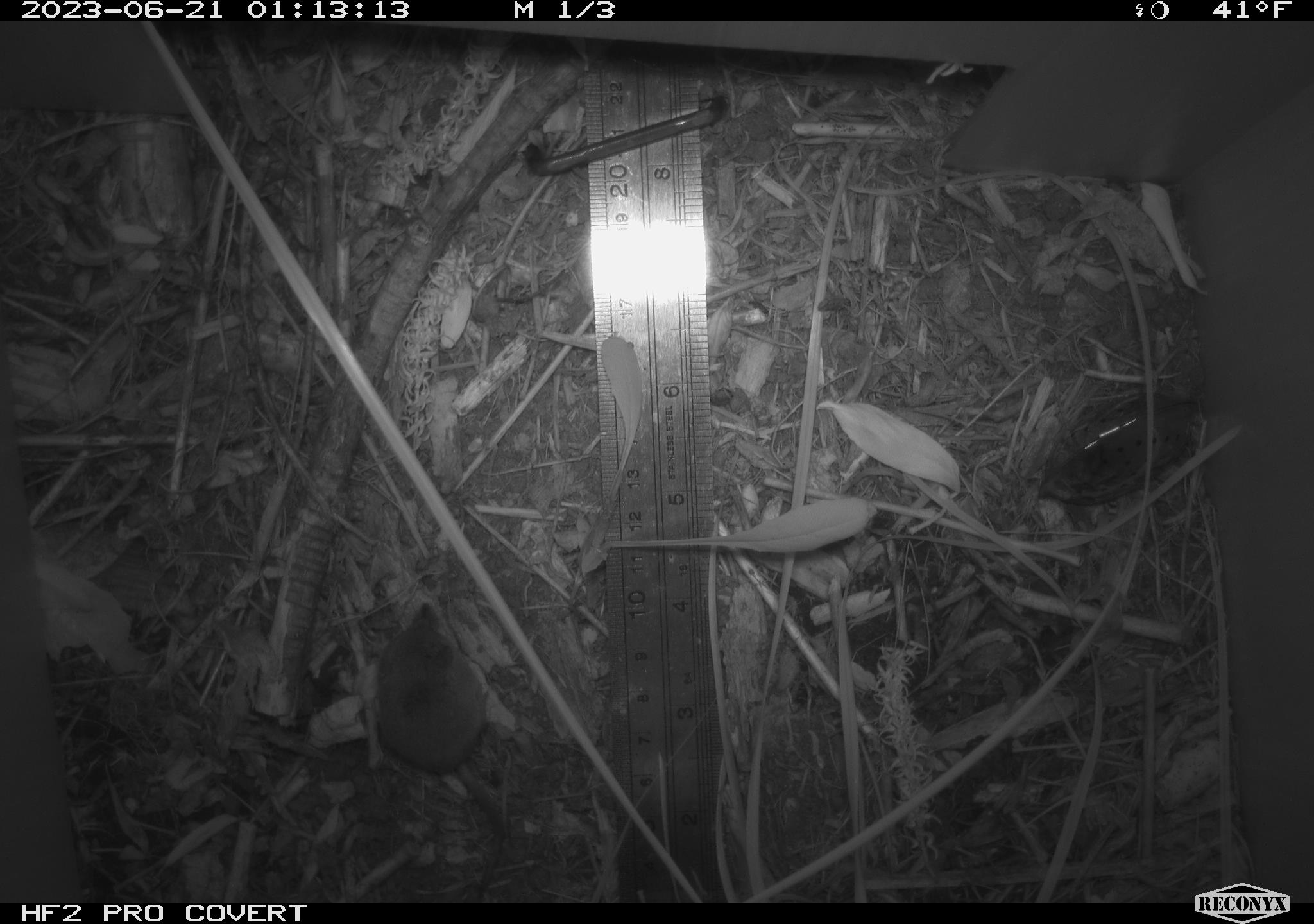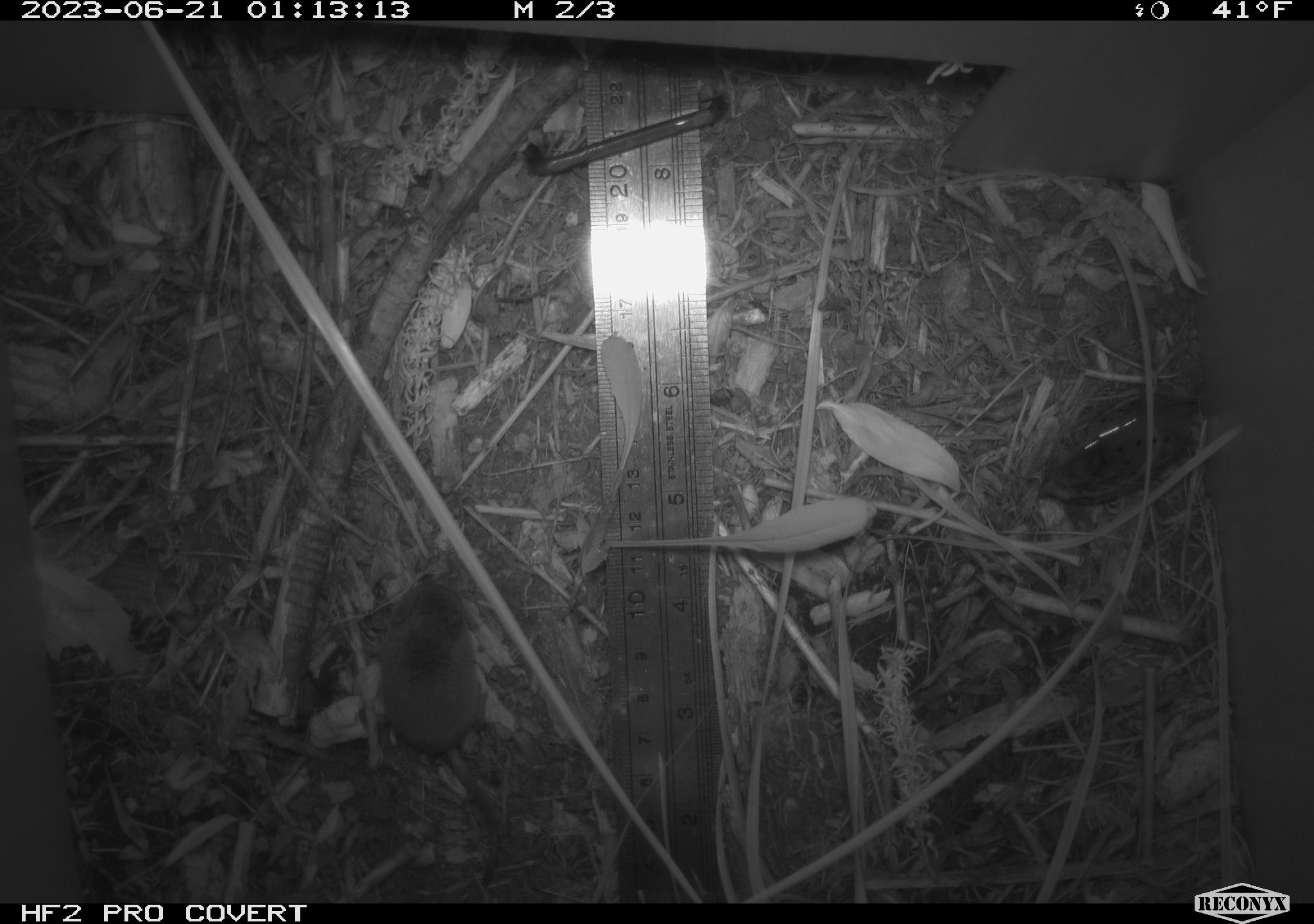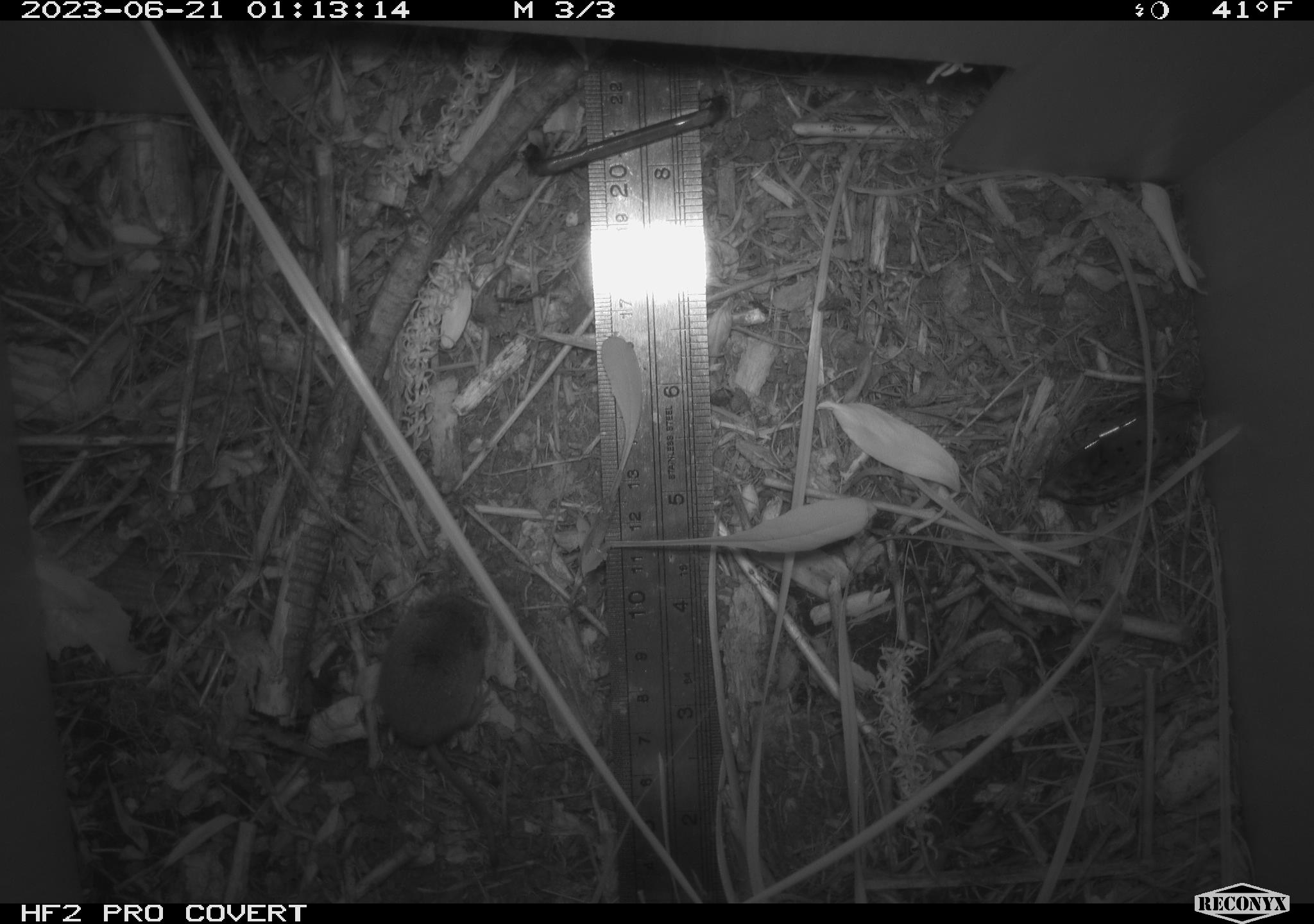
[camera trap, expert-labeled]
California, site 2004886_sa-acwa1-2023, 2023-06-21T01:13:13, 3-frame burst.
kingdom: Animalia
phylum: Chordata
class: Mammalia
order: Eulipotyphla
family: Soricidae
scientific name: Soricidae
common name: shrews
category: soricidae family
Soricidae family (shrews) (Soricidae).